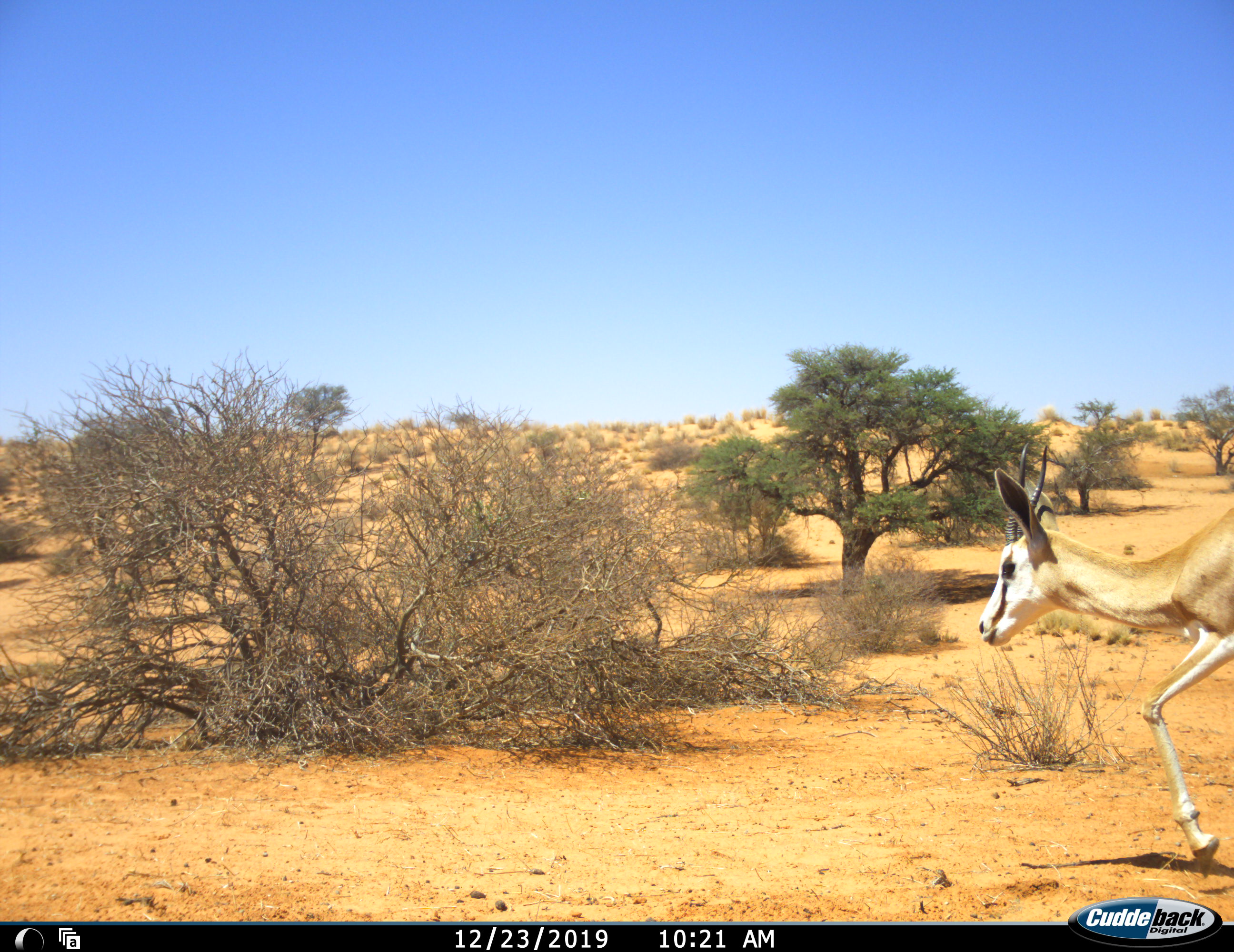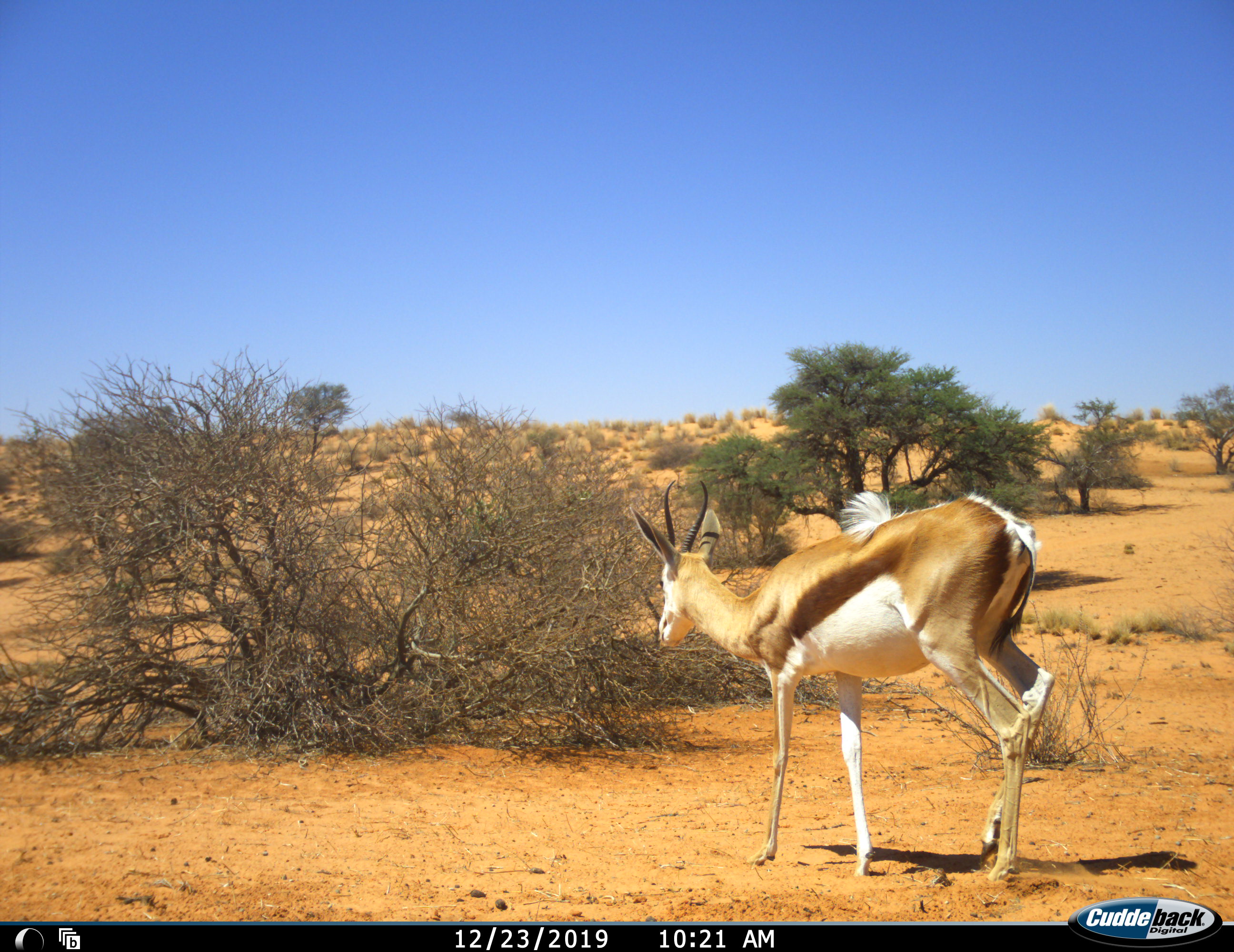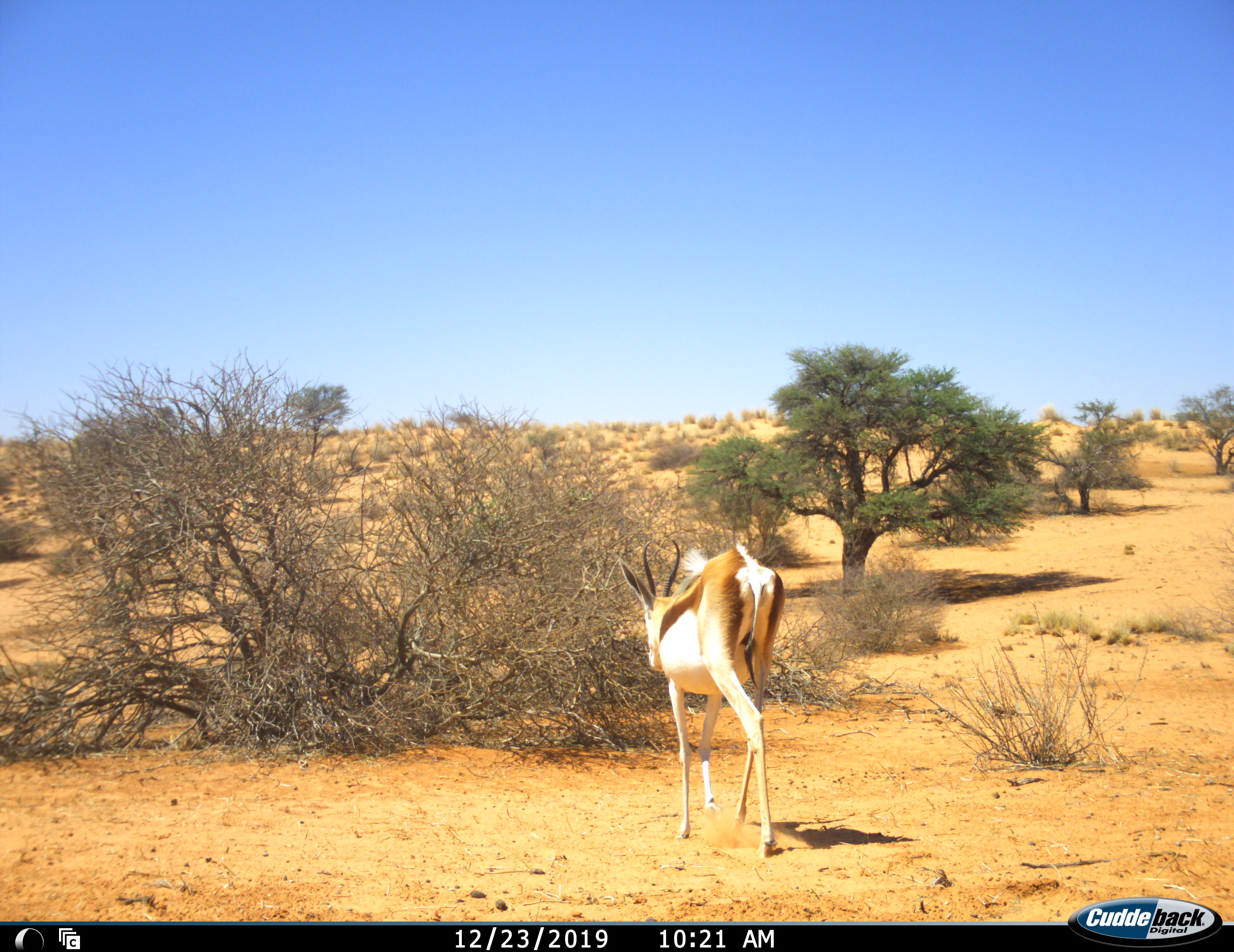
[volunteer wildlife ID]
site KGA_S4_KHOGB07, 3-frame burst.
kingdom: Animalia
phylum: Chordata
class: Mammalia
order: Artiodactyla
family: Bovidae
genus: Antidorcas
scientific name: Antidorcas marsupialis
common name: springbok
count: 1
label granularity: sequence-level